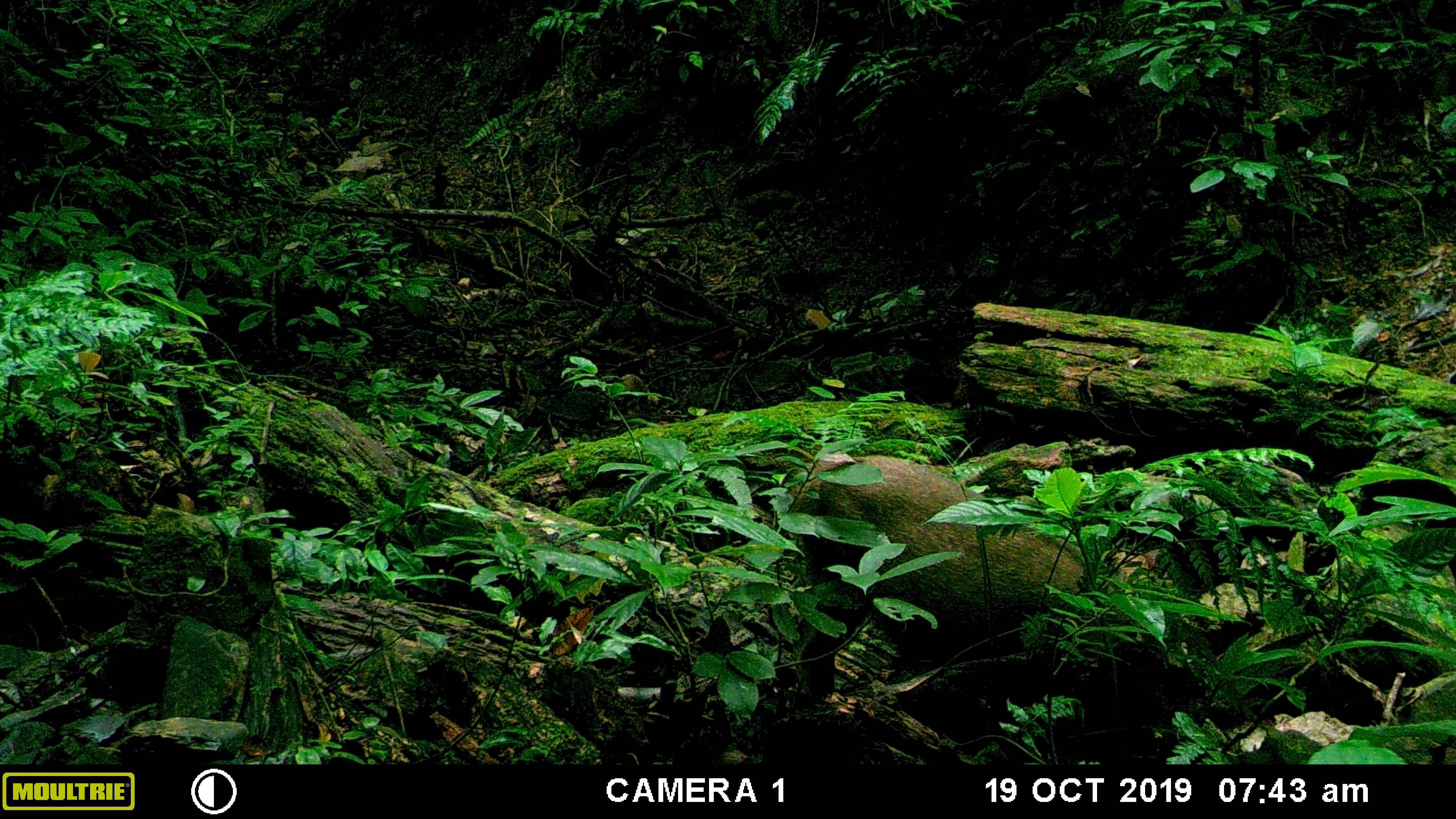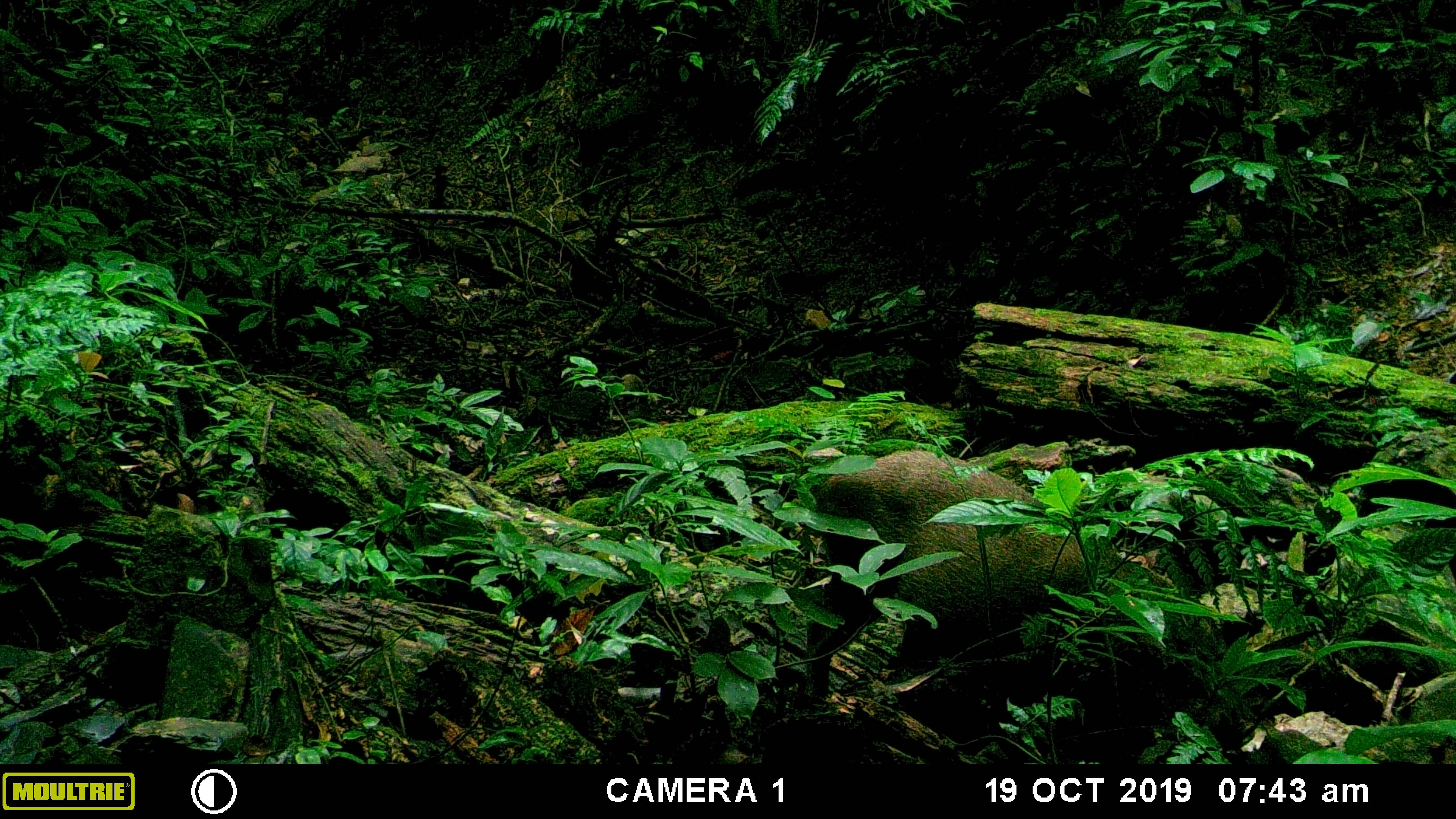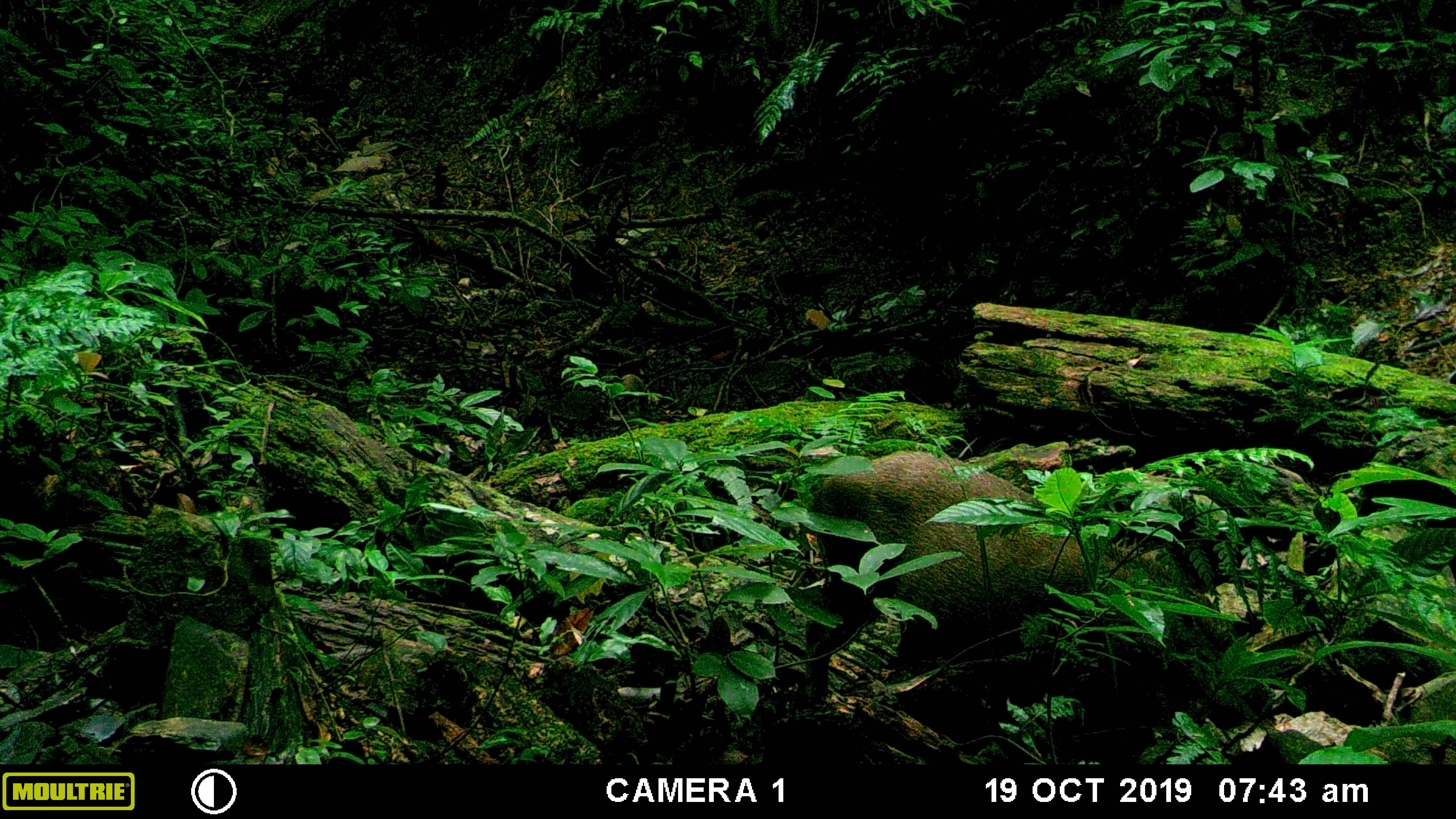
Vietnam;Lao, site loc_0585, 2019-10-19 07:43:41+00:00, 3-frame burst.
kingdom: Animalia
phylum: Chordata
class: Mammalia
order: Artiodactyla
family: Suidae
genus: Sus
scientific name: Sus scrofa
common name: eurasian wild pig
Eurasian wild pig (Sus scrofa). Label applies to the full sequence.